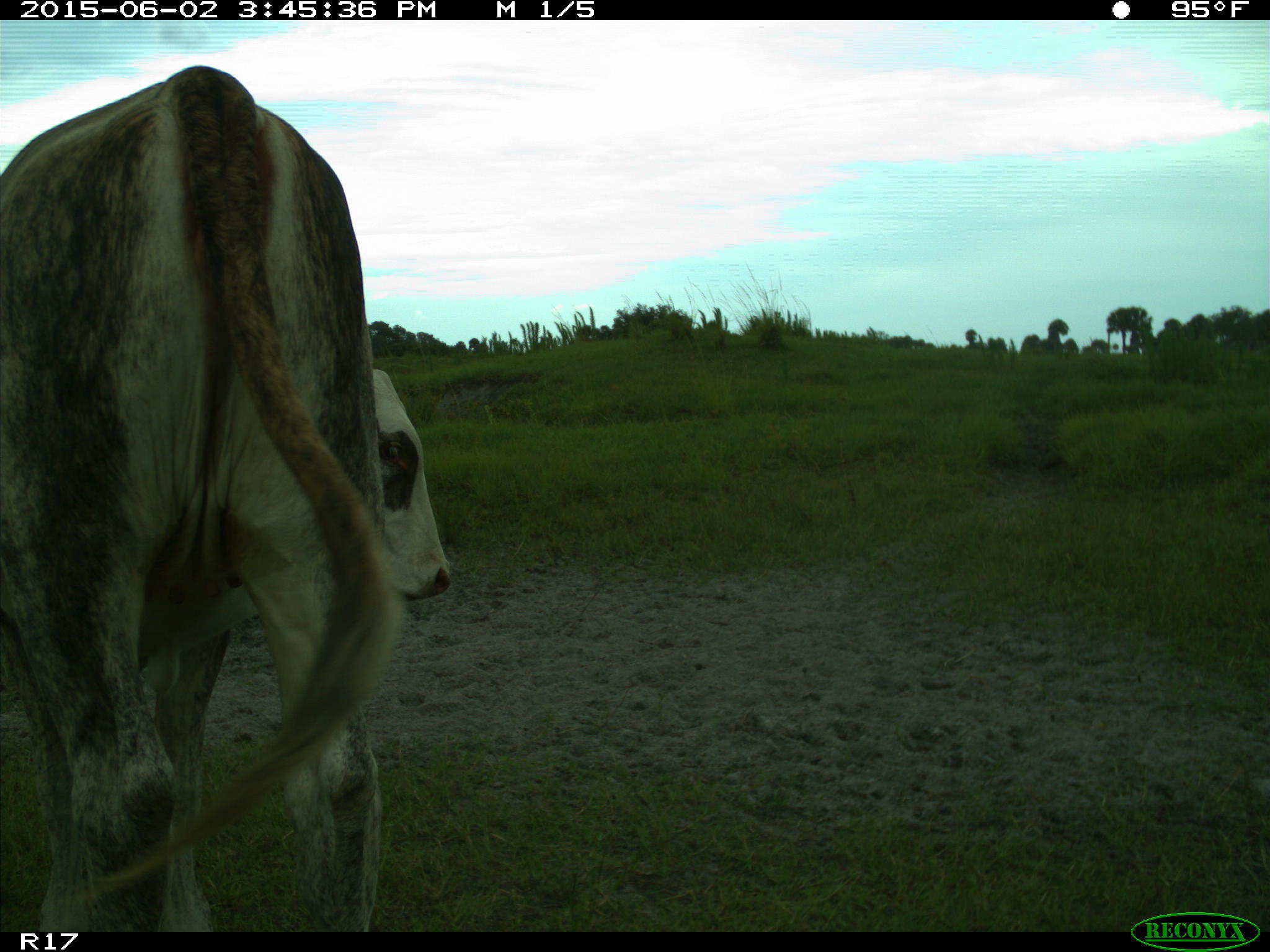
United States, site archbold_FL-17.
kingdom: Animalia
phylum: Chordata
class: Mammalia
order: Artiodactyla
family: Bovidae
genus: Bos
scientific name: Bos taurus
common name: domestic cow